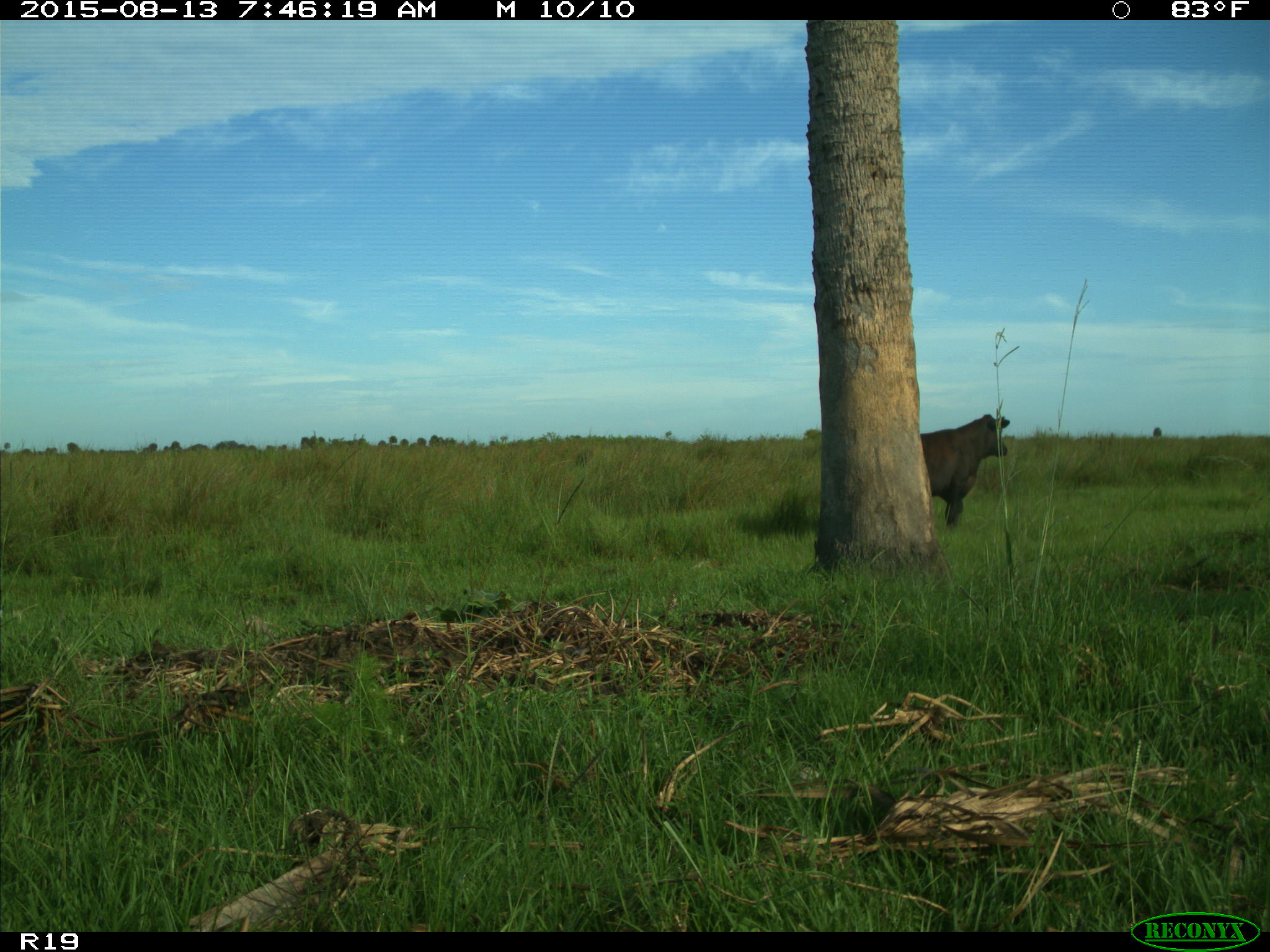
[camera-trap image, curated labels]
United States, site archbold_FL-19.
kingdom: Animalia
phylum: Chordata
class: Mammalia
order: Artiodactyla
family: Bovidae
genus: Bos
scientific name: Bos taurus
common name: domestic cow